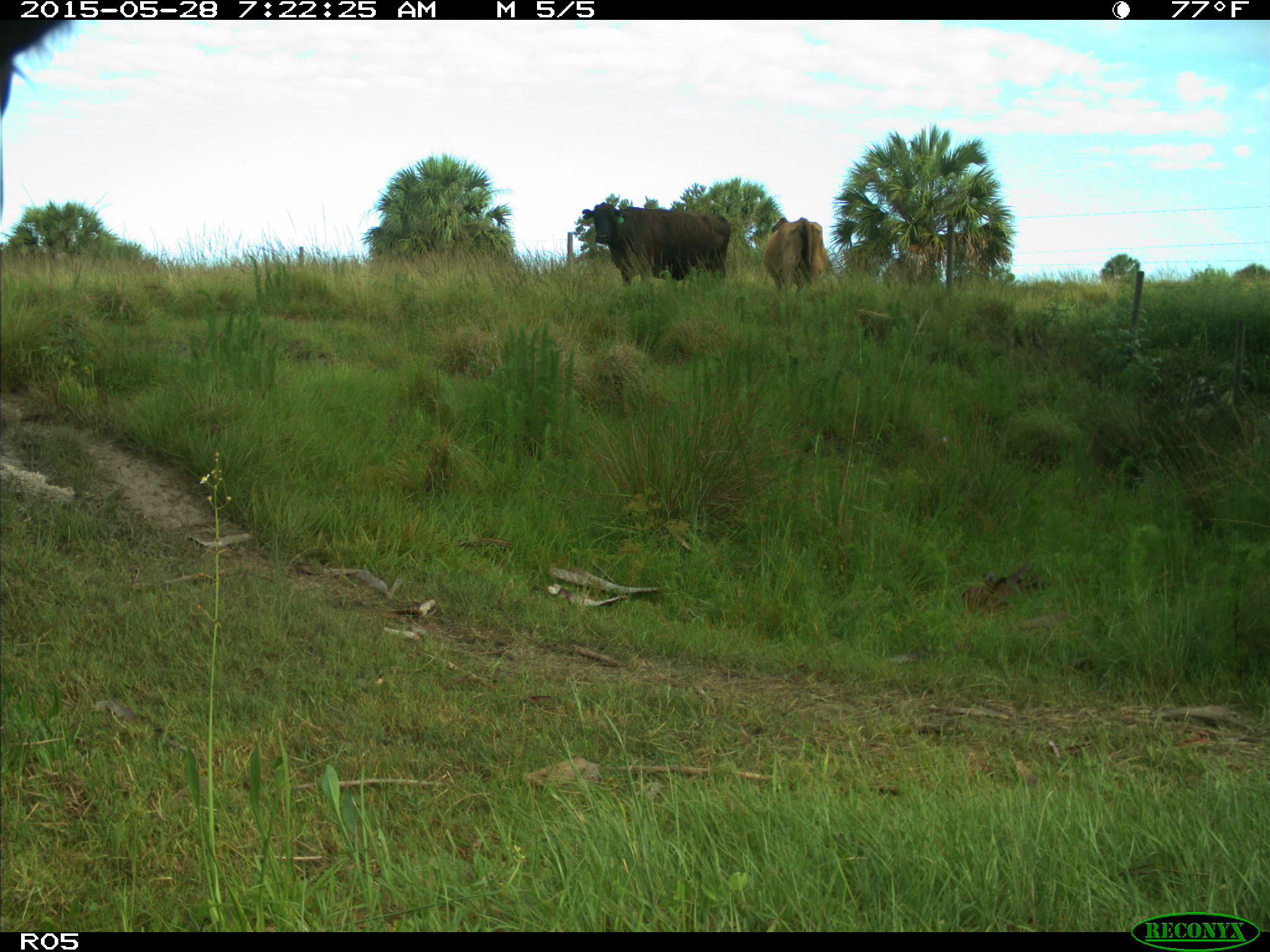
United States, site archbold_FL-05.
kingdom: Animalia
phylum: Chordata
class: Mammalia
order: Artiodactyla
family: Bovidae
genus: Bos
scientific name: Bos taurus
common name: domestic cow